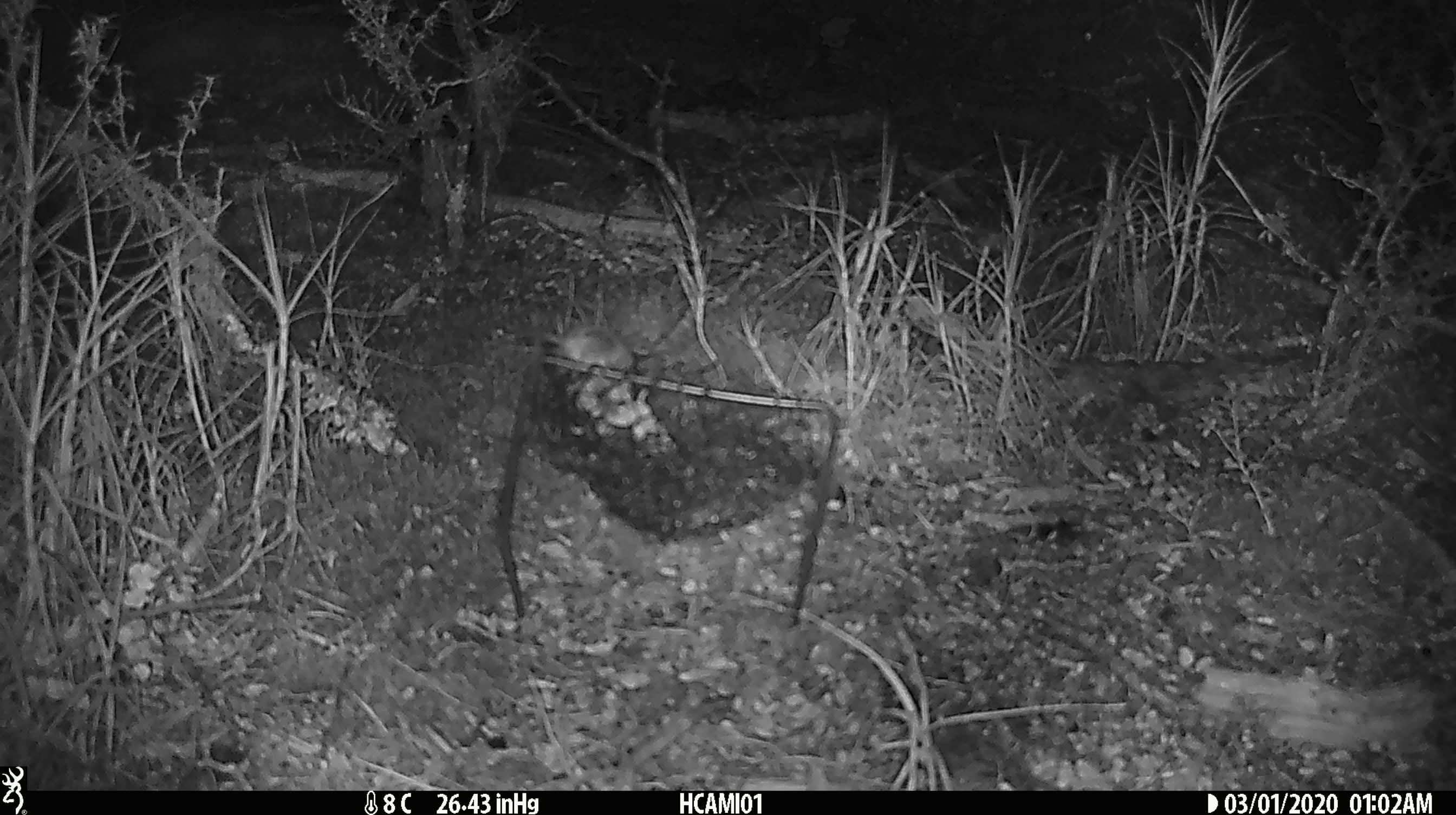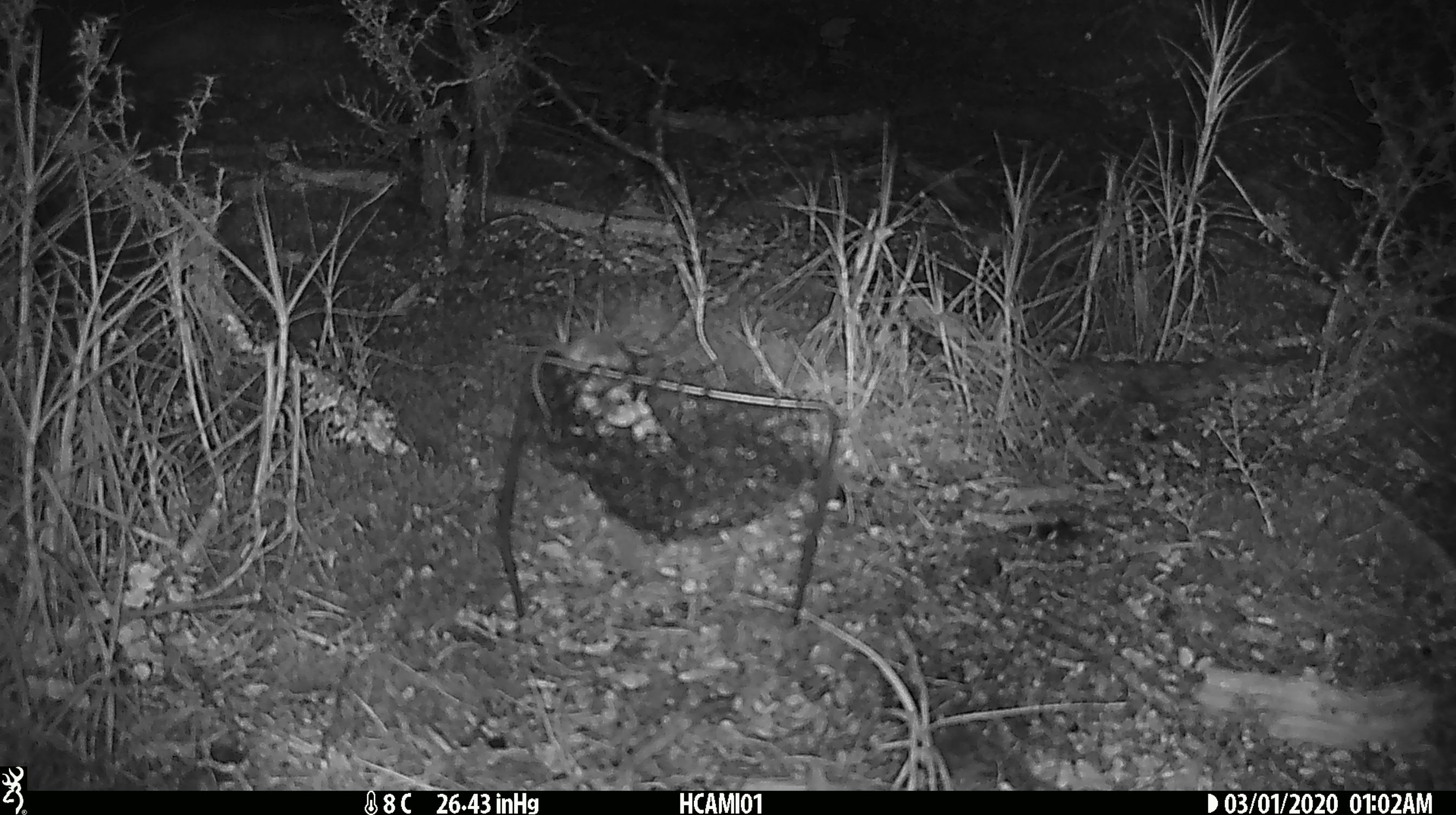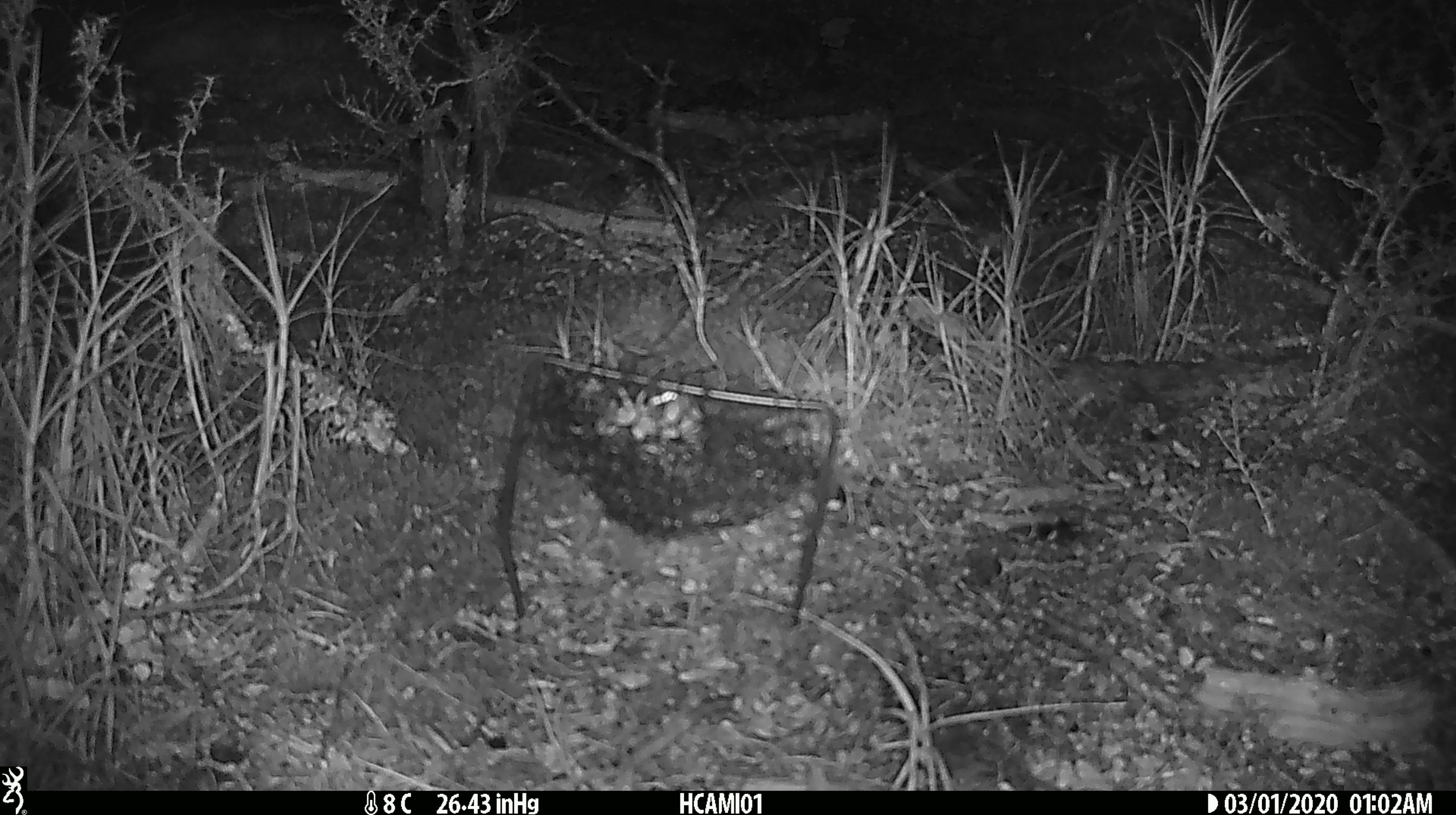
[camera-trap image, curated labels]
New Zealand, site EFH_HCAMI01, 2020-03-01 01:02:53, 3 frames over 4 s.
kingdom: Animalia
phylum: Chordata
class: Mammalia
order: Rodentia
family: Muridae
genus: Mus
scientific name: Mus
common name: mouse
Mouse (Mus).